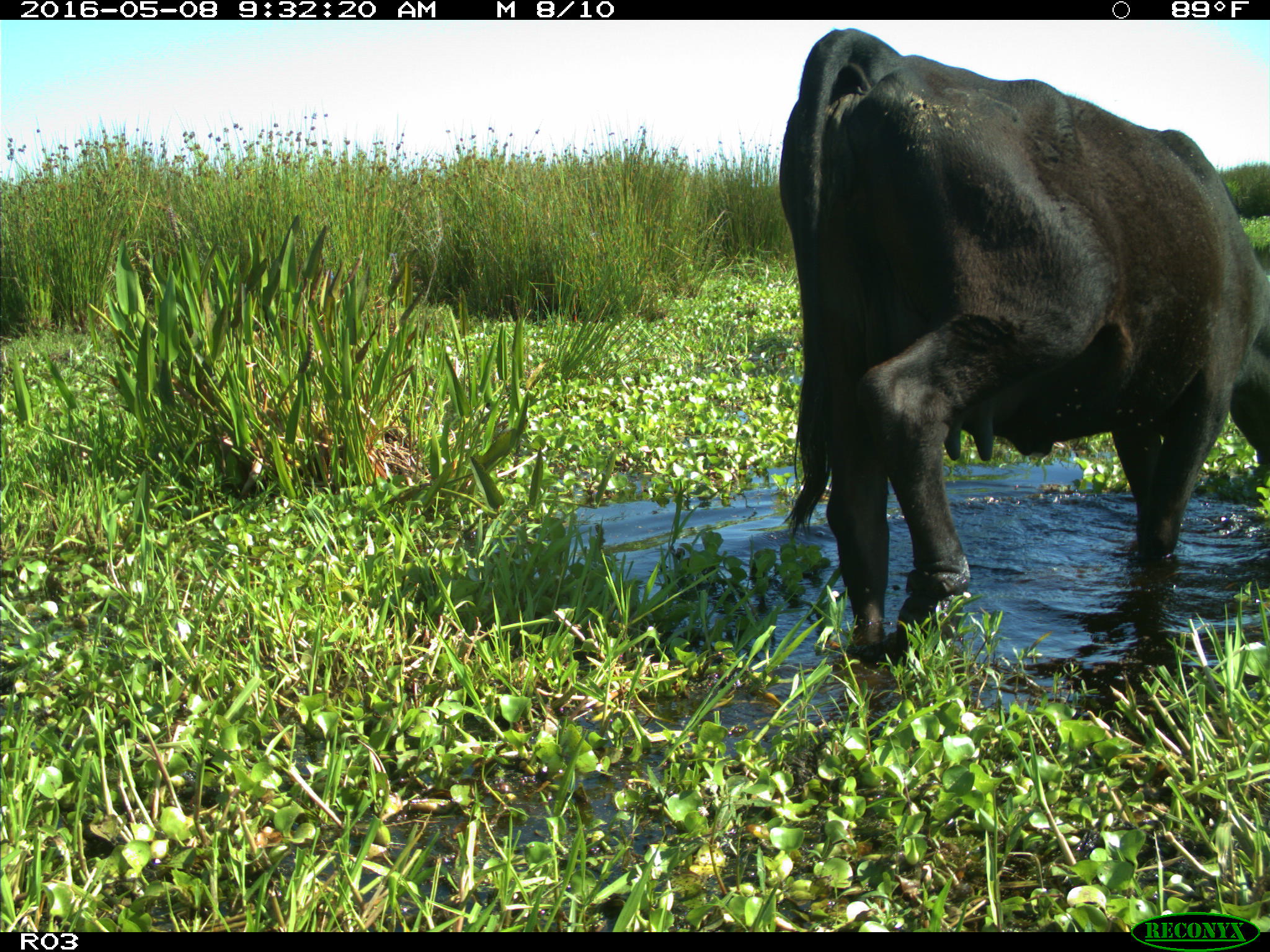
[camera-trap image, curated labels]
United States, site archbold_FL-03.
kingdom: Animalia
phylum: Chordata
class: Mammalia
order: Artiodactyla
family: Bovidae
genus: Bos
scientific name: Bos taurus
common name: domestic cow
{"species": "Bos taurus (domestic cow)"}